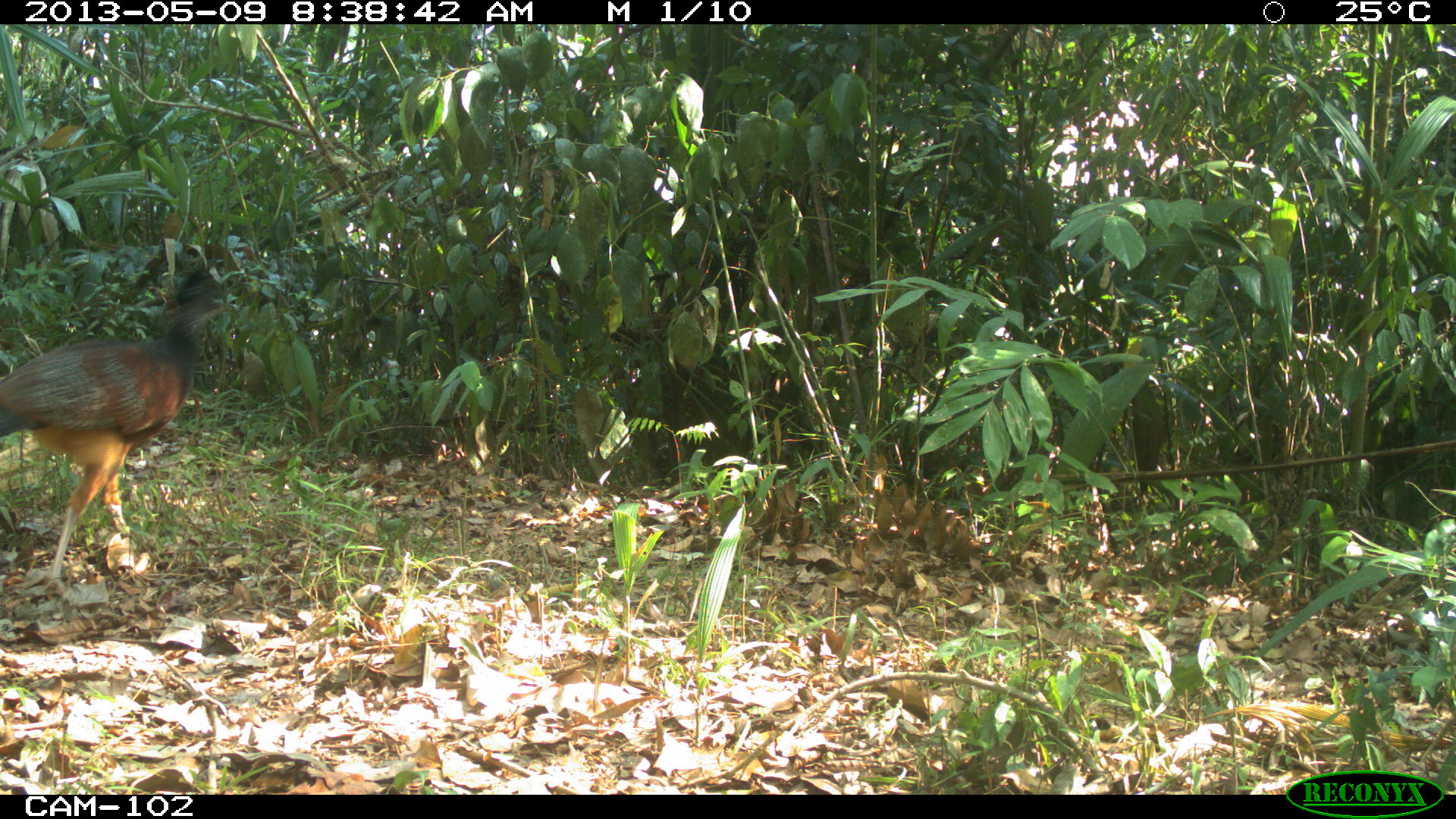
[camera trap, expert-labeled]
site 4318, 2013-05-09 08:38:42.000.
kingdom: Animalia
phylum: Chordata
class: Aves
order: Galliformes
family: Cracidae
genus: Crax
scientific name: Crax rubra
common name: great curassow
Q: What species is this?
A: Crax rubra (great curassow).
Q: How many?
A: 1.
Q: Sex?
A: Female.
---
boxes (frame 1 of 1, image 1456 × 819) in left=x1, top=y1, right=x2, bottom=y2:
crax rubra: left=0, top=266, right=239, bottom=591